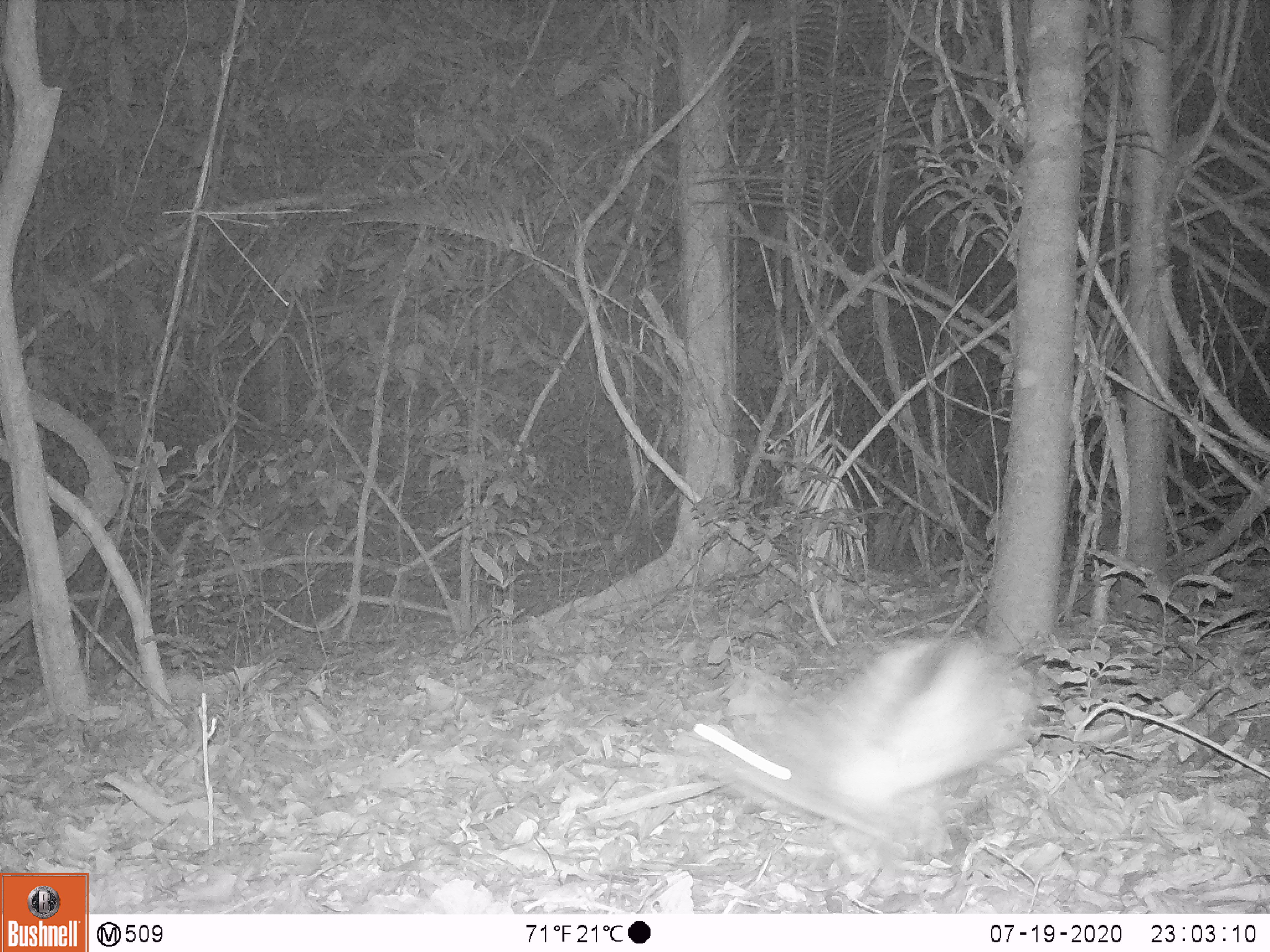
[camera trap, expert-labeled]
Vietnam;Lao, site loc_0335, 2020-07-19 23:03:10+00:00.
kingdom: Animalia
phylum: Chordata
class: Mammalia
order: Lagomorpha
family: Leporidae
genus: Nesolagus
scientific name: Nesolagus timminsi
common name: annamite striped rabbit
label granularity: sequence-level